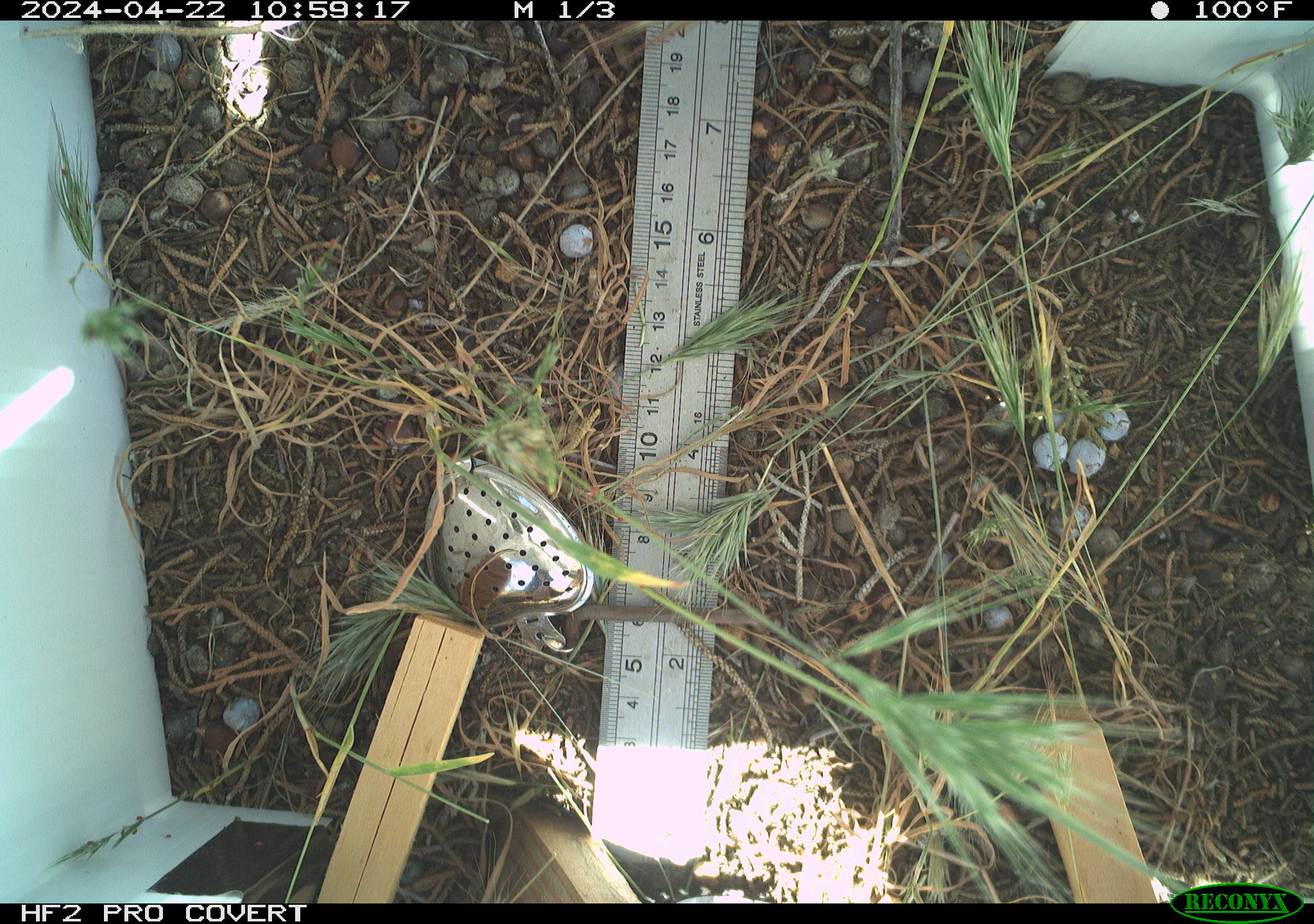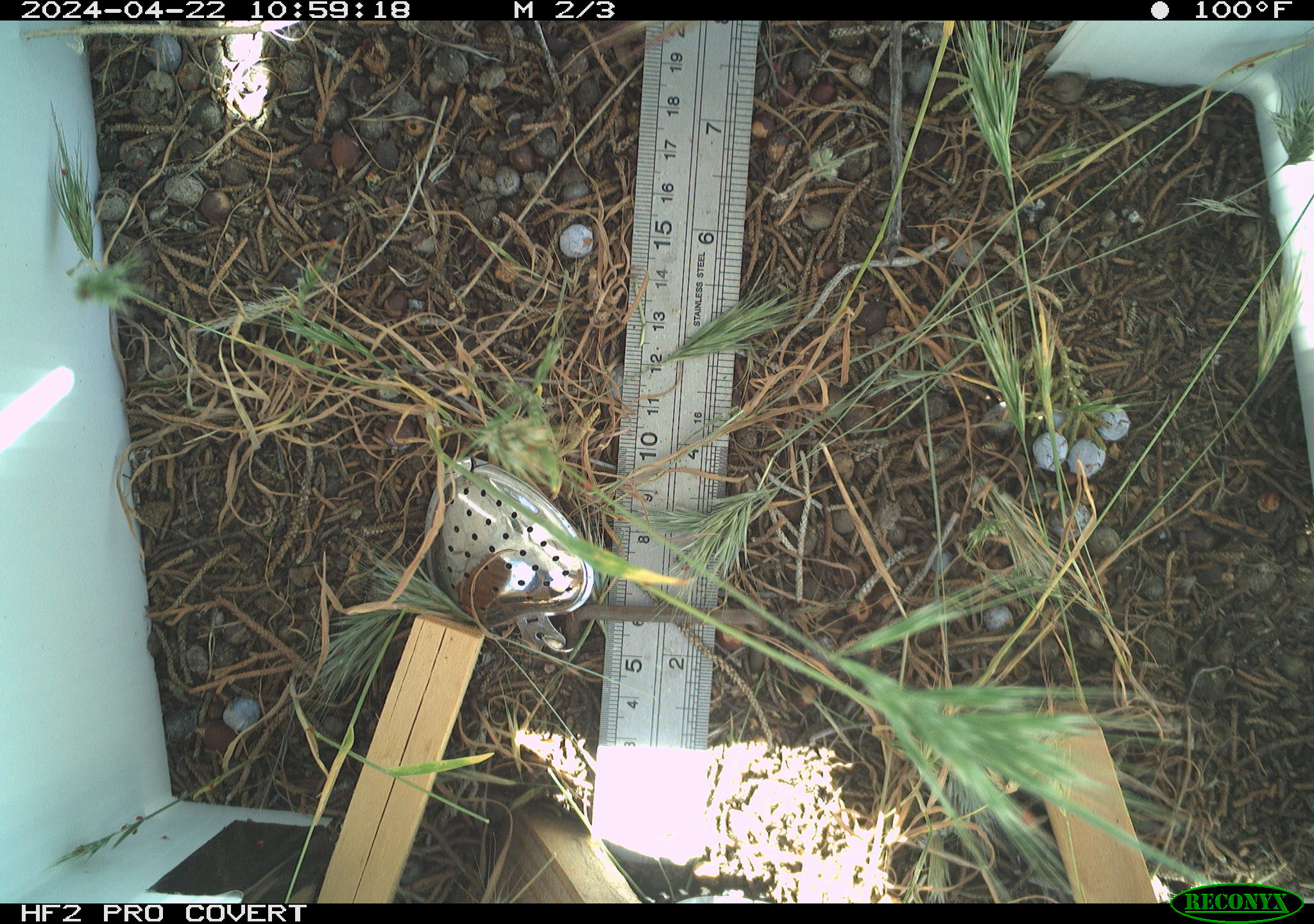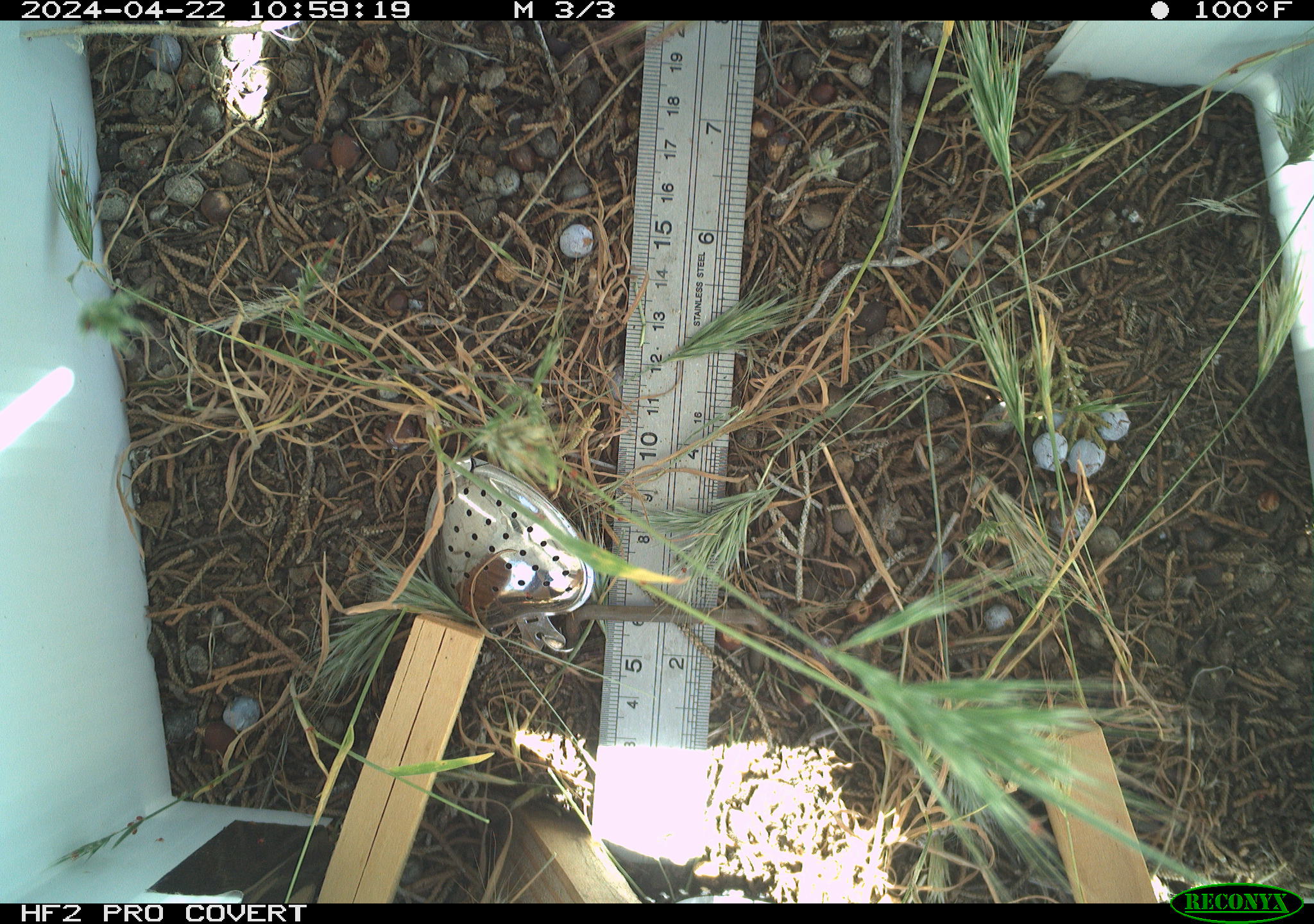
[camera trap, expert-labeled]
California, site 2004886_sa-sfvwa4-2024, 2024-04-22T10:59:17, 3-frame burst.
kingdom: Animalia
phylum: Arthropoda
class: Insecta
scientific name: Insecta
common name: insect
Insect (Insecta).